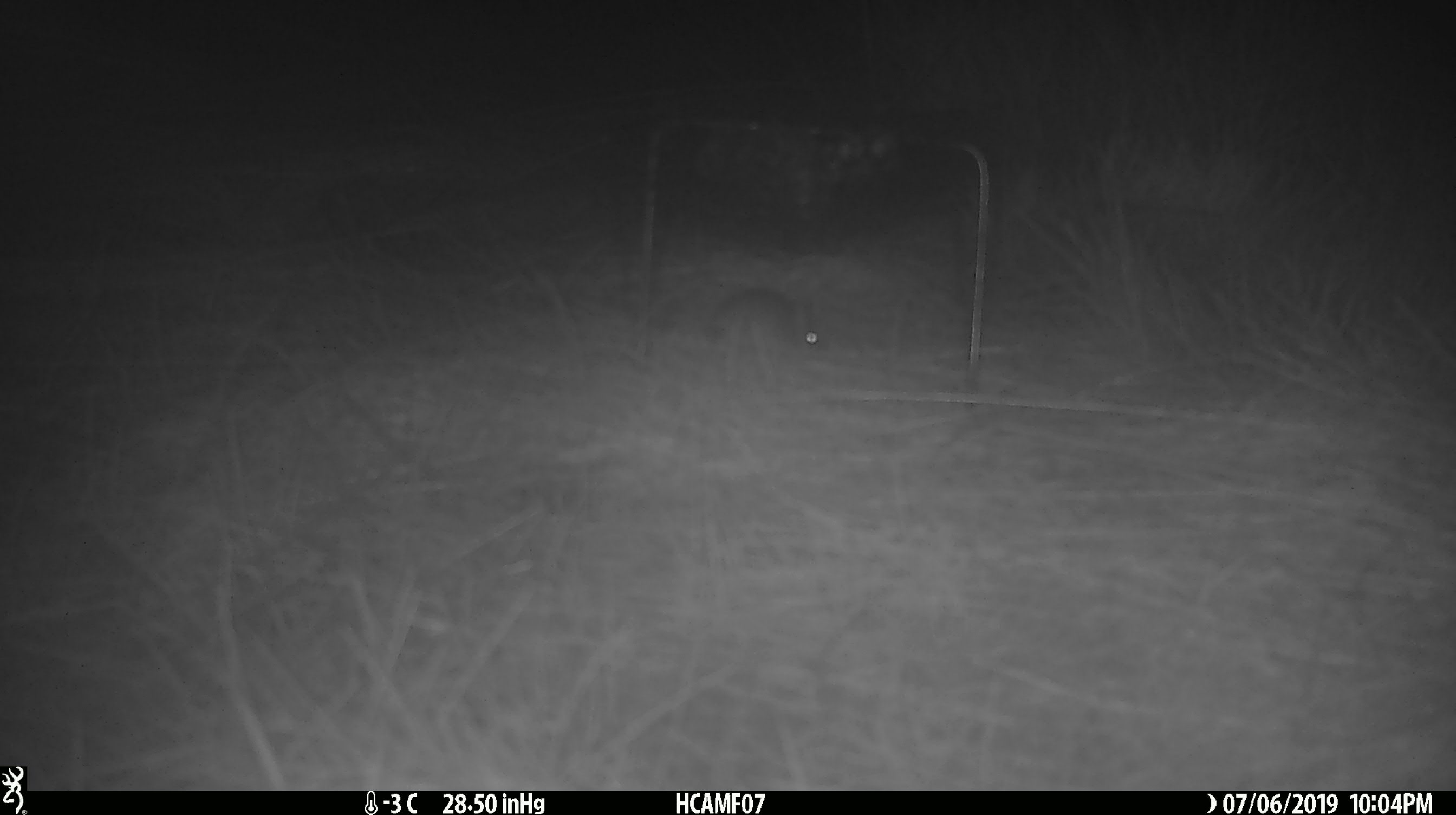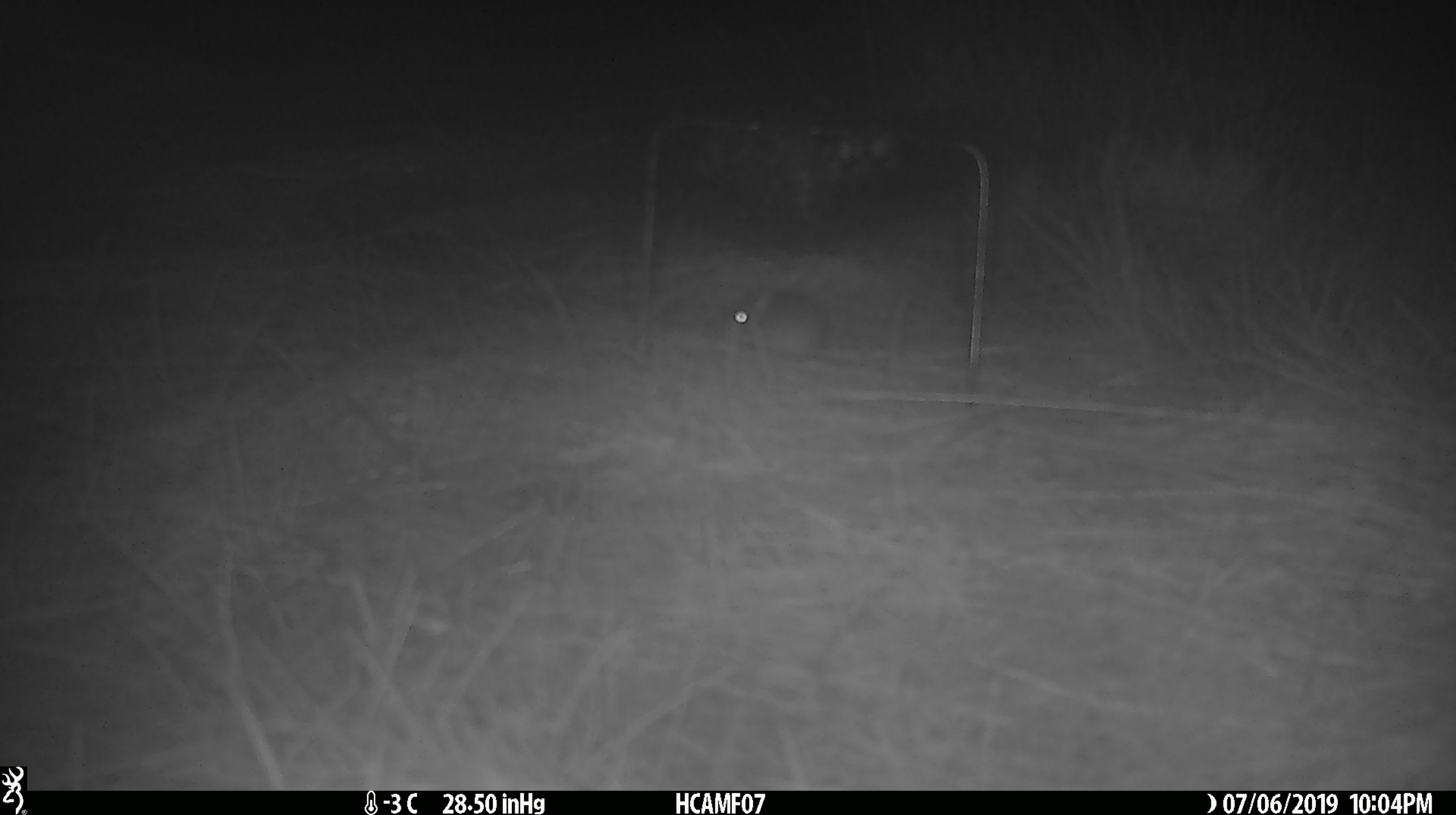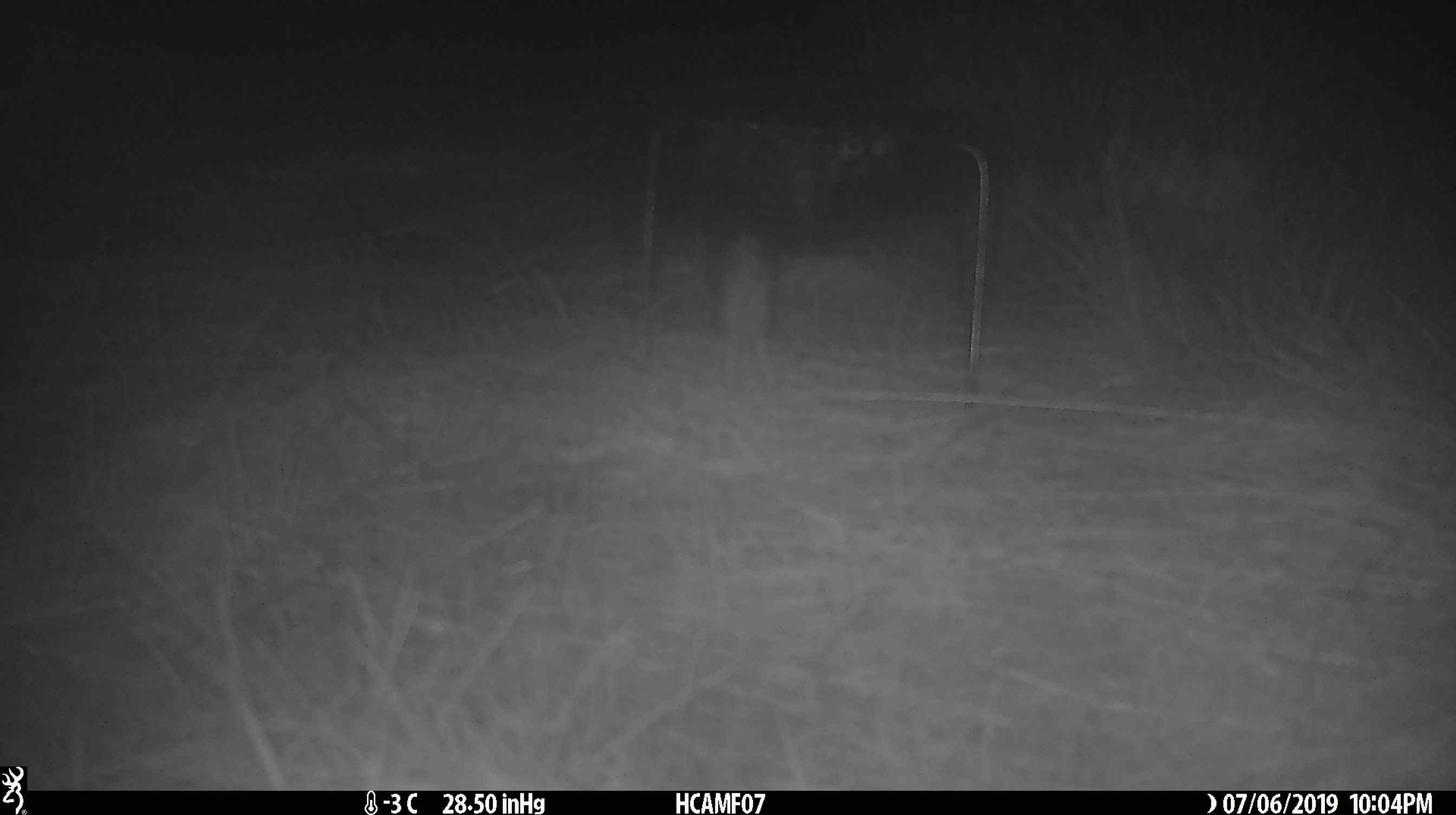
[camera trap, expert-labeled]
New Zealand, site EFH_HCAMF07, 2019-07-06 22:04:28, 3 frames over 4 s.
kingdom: Animalia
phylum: Chordata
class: Mammalia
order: Rodentia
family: Muridae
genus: Mus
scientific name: Mus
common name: mouse